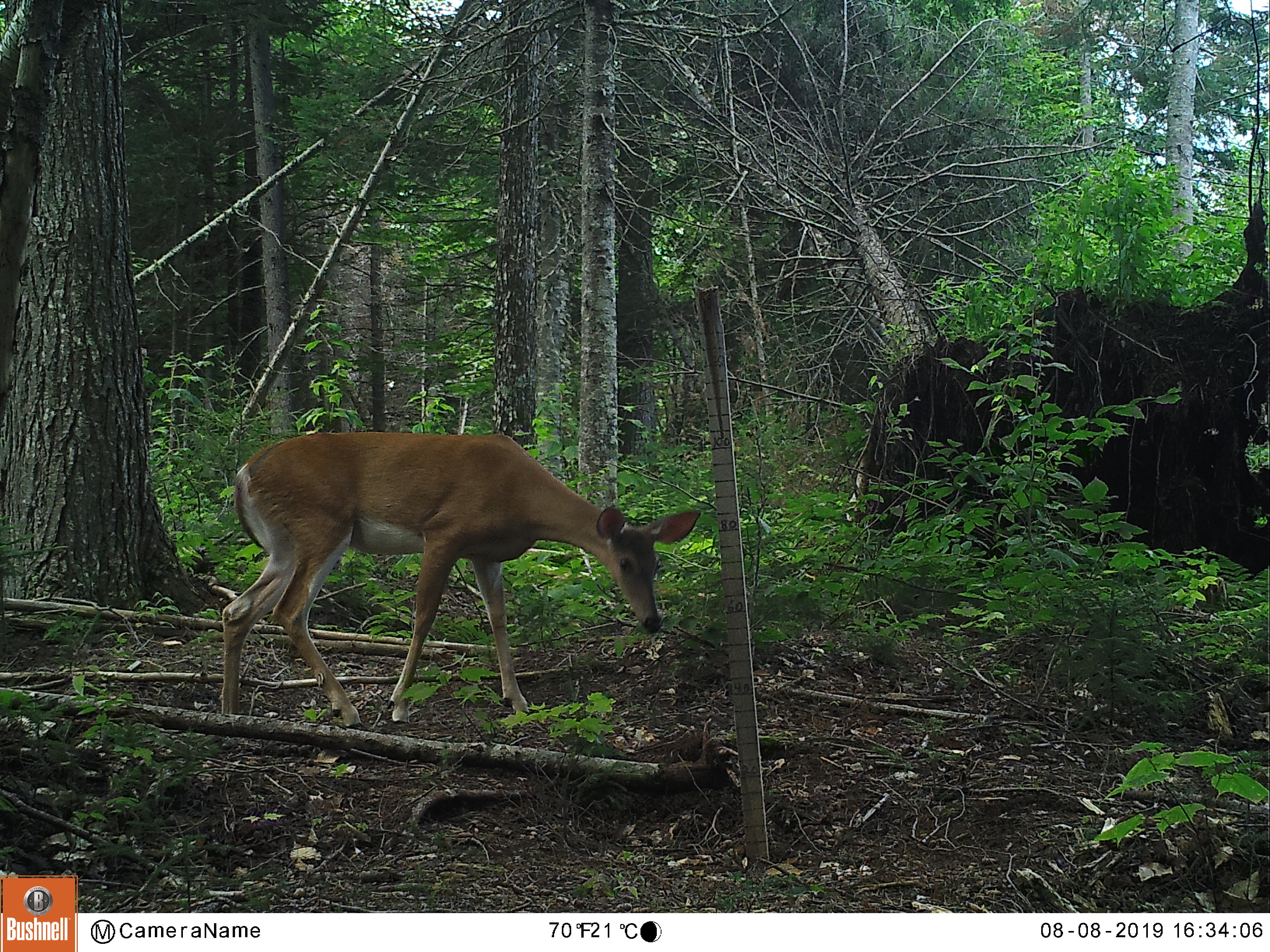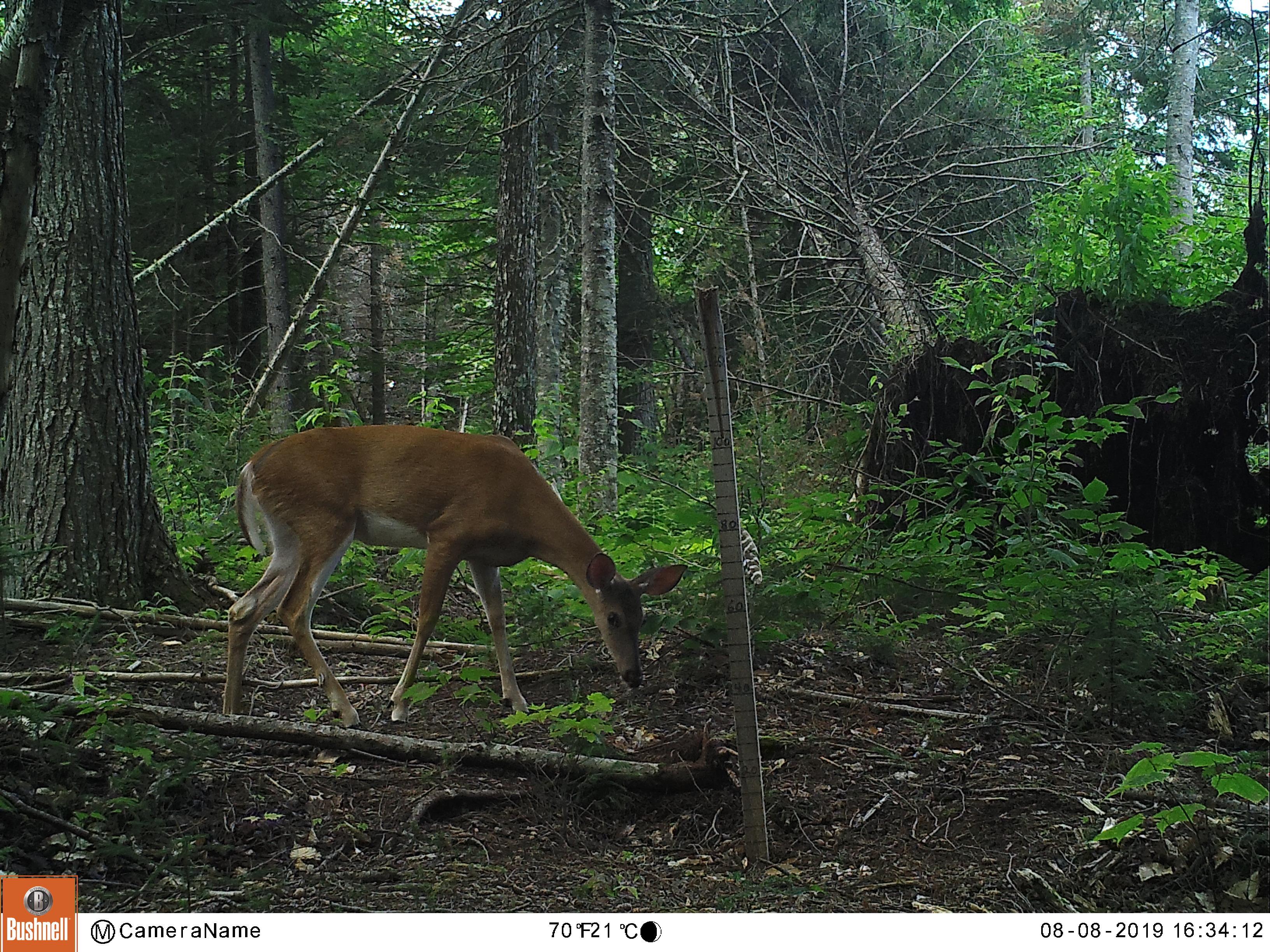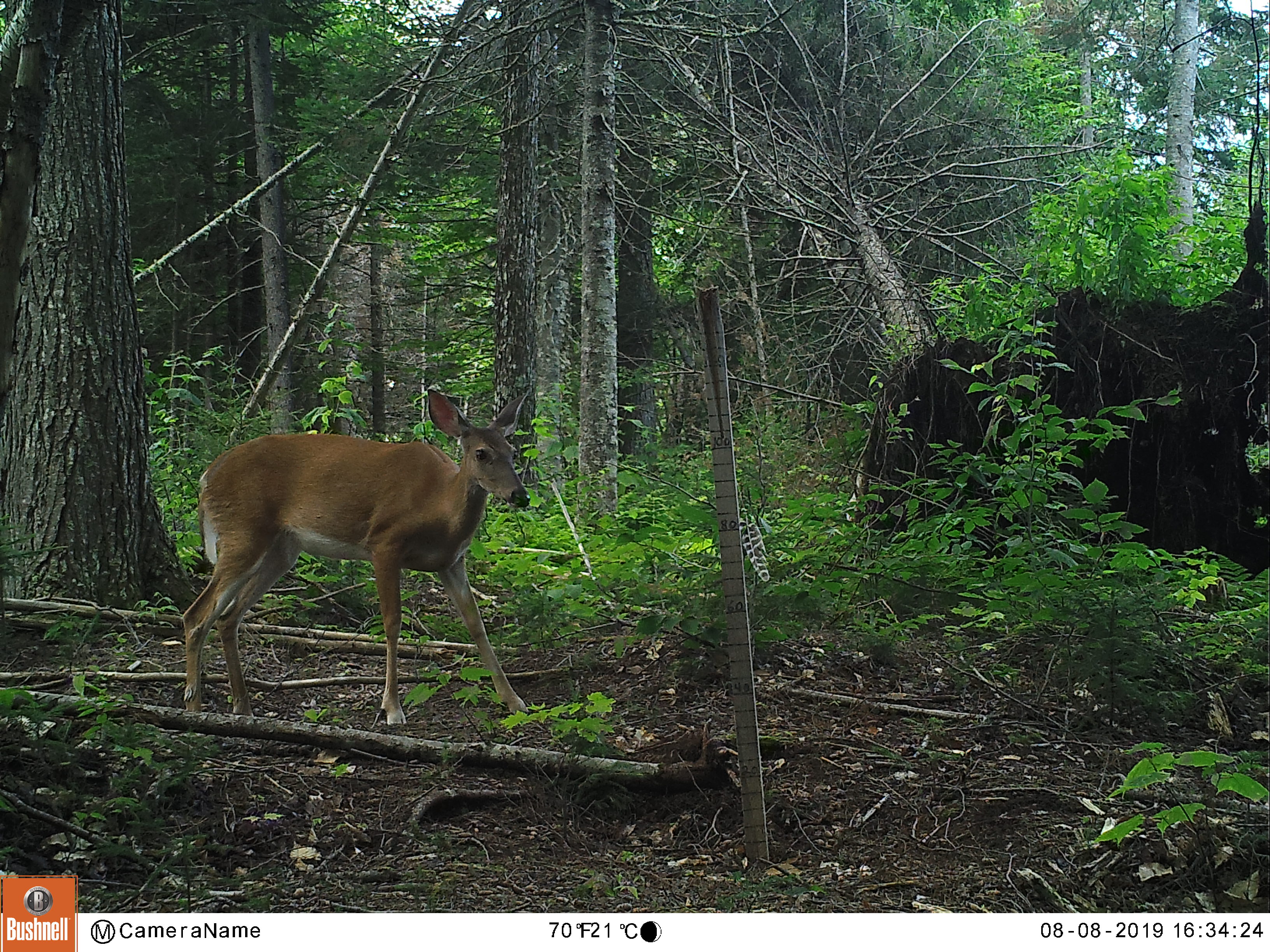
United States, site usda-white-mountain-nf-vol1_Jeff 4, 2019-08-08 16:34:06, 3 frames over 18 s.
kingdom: Animalia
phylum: Chordata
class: Mammalia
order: Artiodactyla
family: Cervidae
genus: Odocoileus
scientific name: Odocoileus virginianus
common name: white-tailed deer